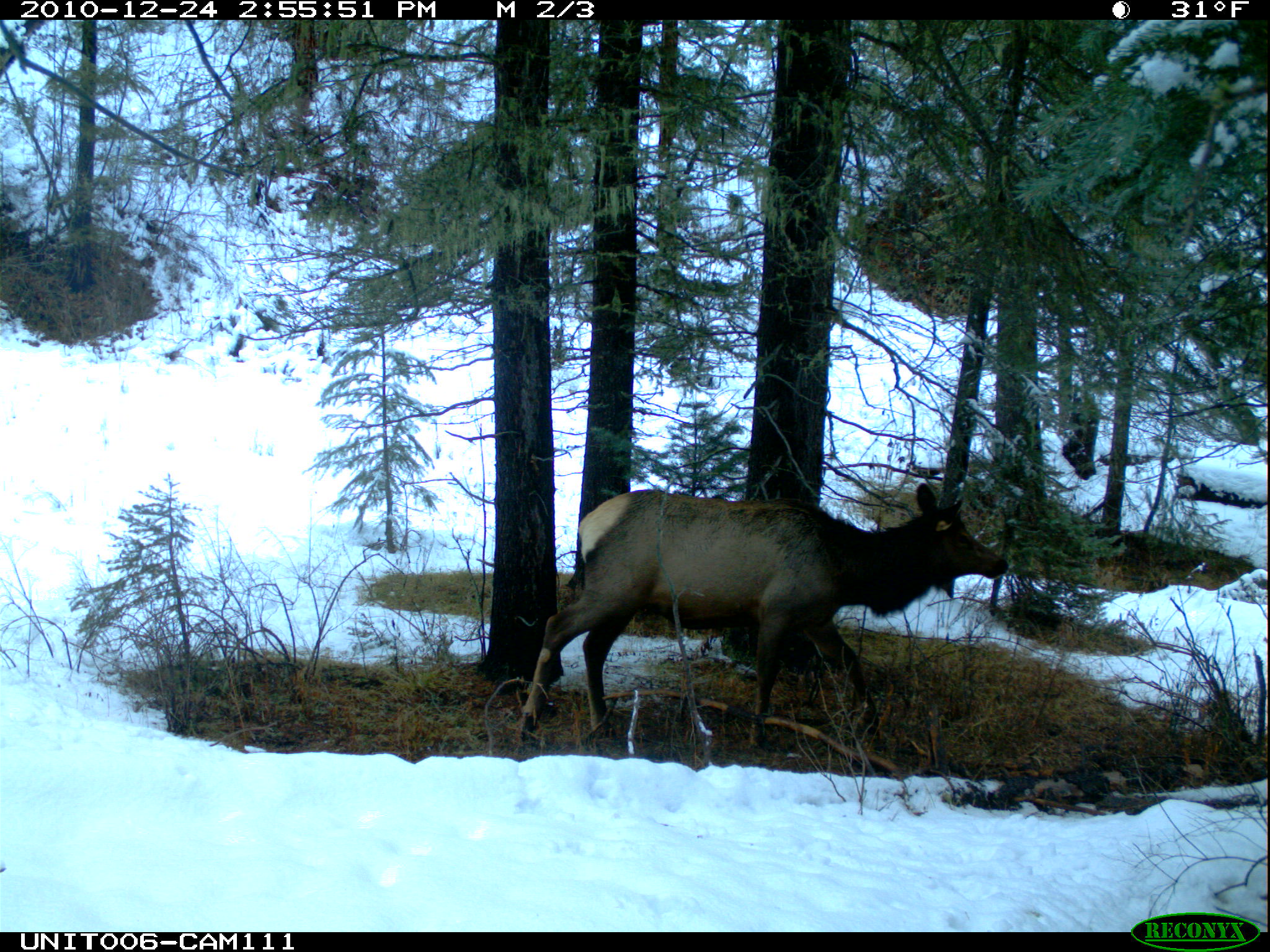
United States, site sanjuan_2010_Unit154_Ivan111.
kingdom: Animalia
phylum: Chordata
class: Mammalia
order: Artiodactyla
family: Cervidae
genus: Cervus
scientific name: Cervus elaphus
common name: red deer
Cervus elaphus (red deer).